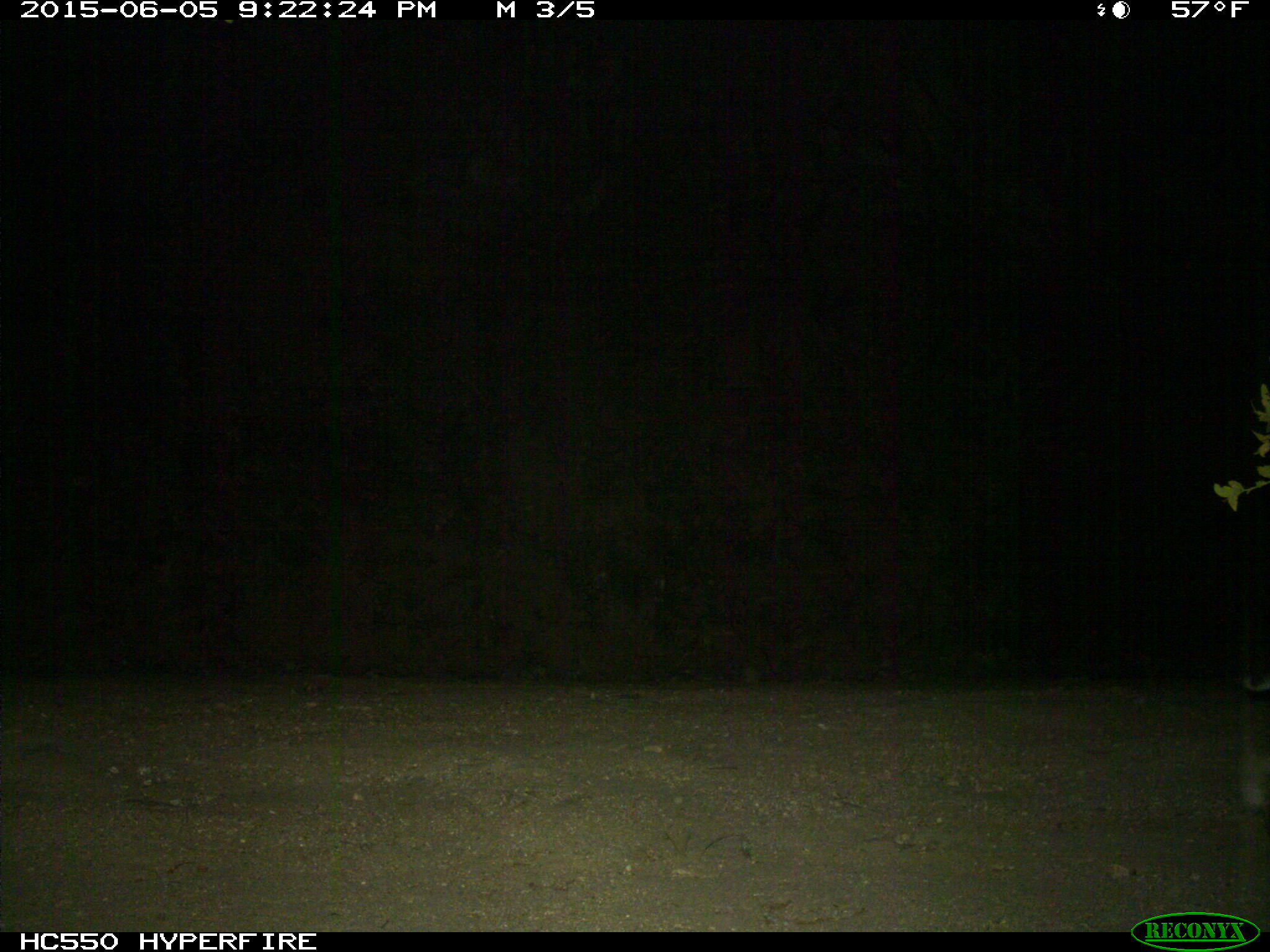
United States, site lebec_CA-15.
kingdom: Animalia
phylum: Chordata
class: Mammalia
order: Carnivora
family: Felidae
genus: Lynx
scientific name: Lynx rufus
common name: bobcat